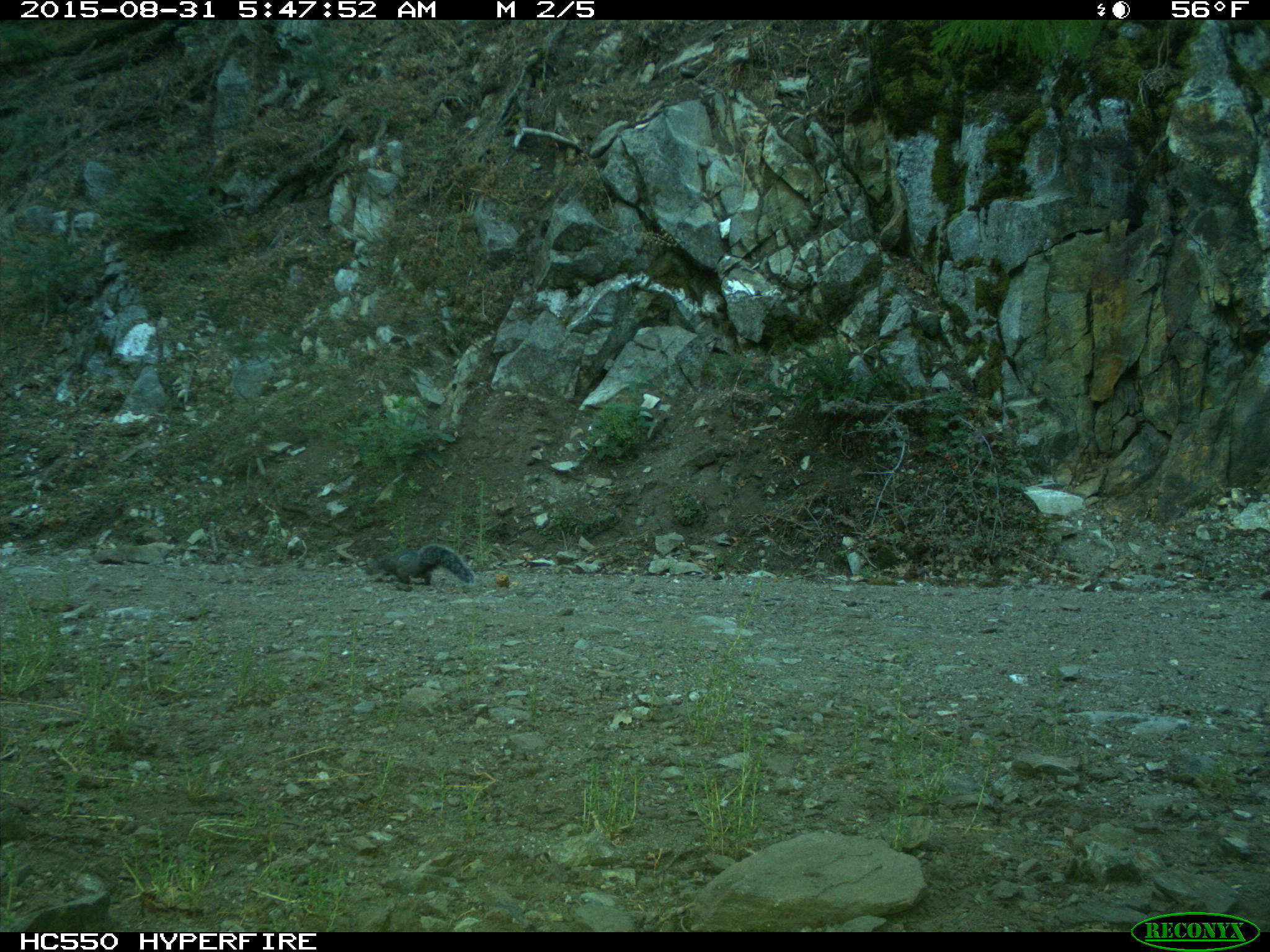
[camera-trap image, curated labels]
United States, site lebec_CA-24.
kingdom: Animalia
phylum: Chordata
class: Mammalia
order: Rodentia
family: Sciuridae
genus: Sciurus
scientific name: Sciurus carolinensis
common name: eastern gray squirrel